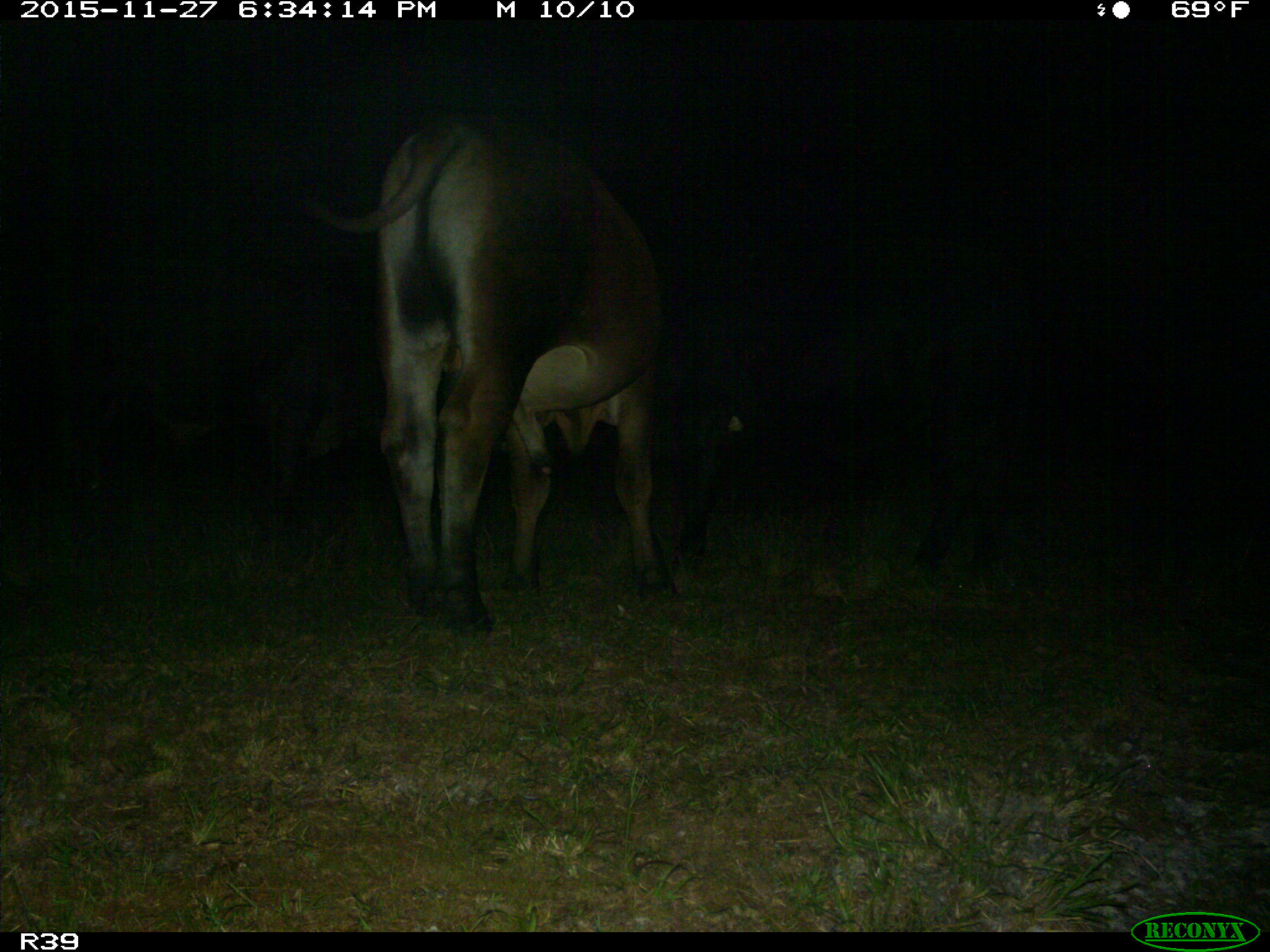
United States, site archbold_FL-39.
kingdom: Animalia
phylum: Chordata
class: Mammalia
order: Artiodactyla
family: Bovidae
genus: Bos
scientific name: Bos taurus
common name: domestic cow